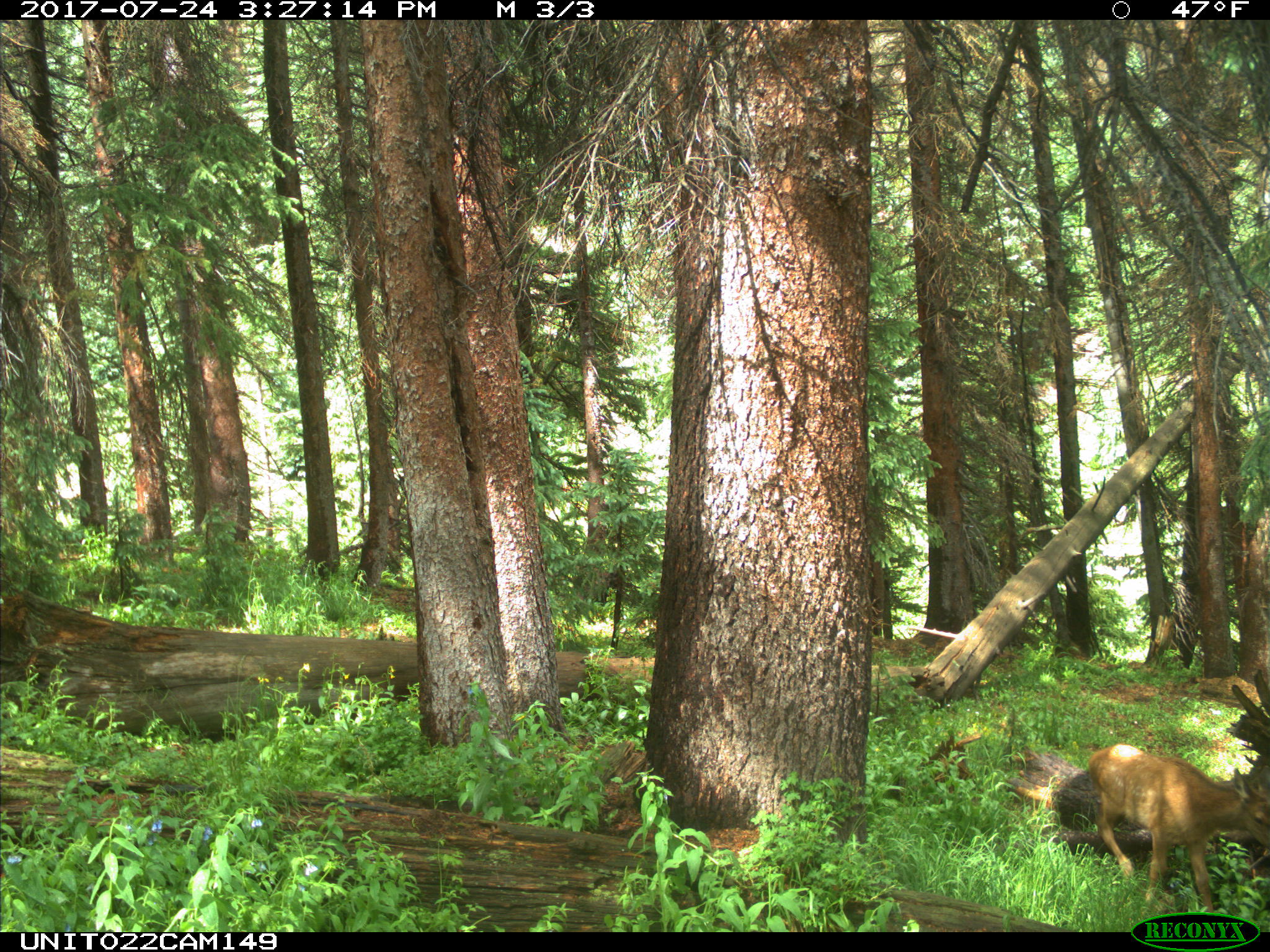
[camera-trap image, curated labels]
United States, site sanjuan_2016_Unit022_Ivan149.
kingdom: Animalia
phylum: Chordata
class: Mammalia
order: Artiodactyla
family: Cervidae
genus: Cervus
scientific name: Cervus elaphus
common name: red deer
Cervus elaphus (red deer).